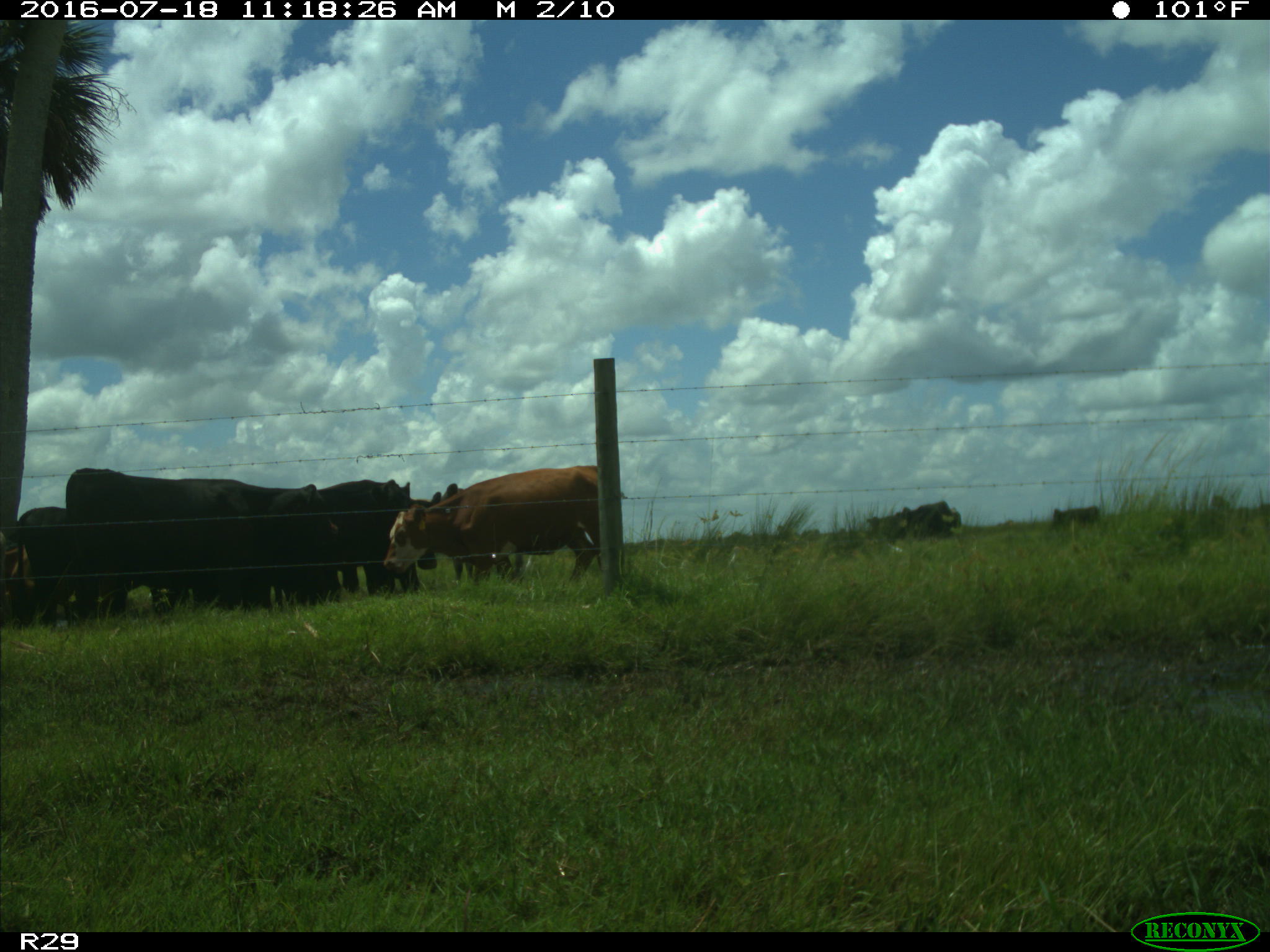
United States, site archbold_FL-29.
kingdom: Animalia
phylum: Chordata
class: Mammalia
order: Artiodactyla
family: Bovidae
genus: Bos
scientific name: Bos taurus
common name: domestic cow